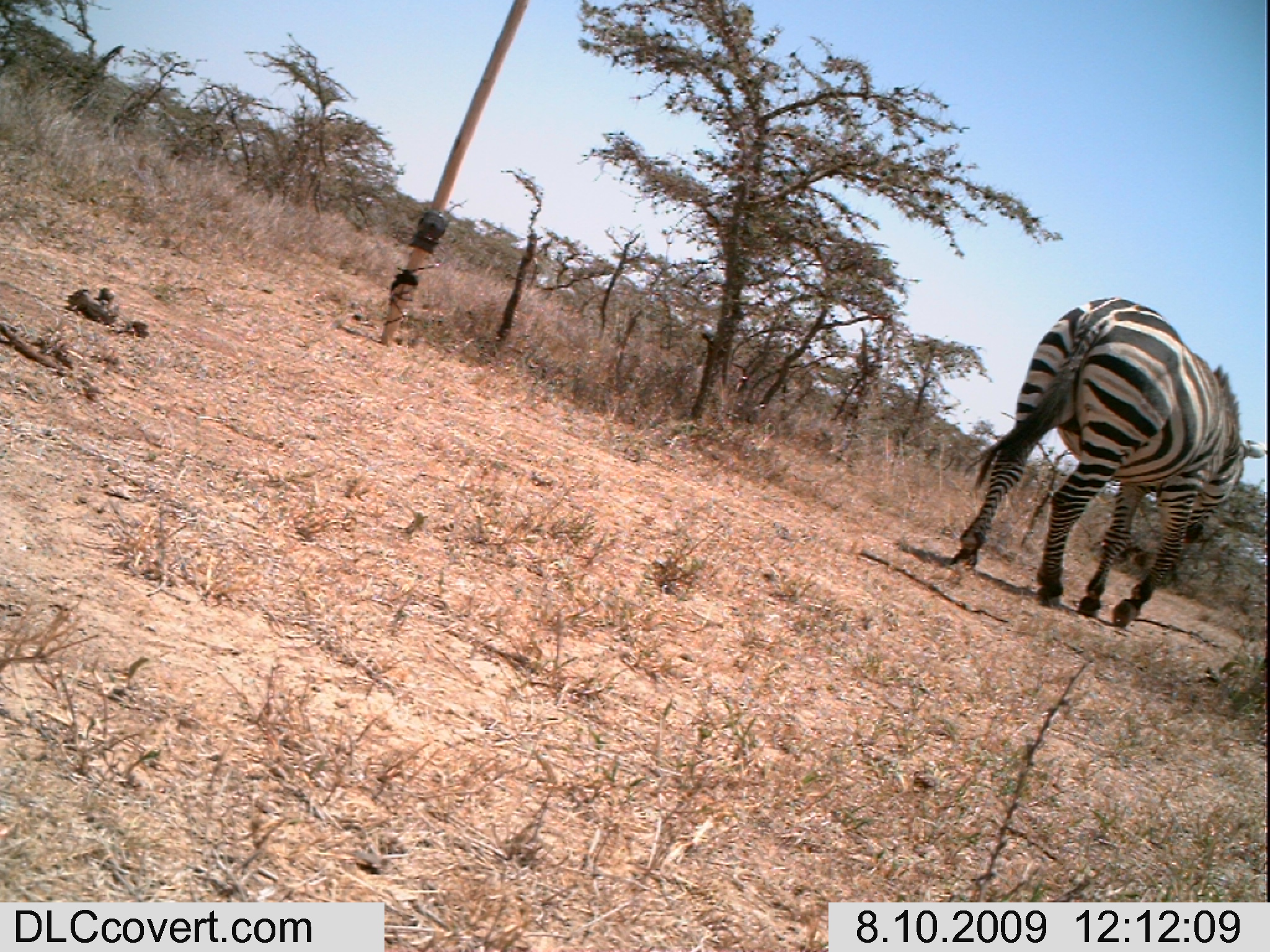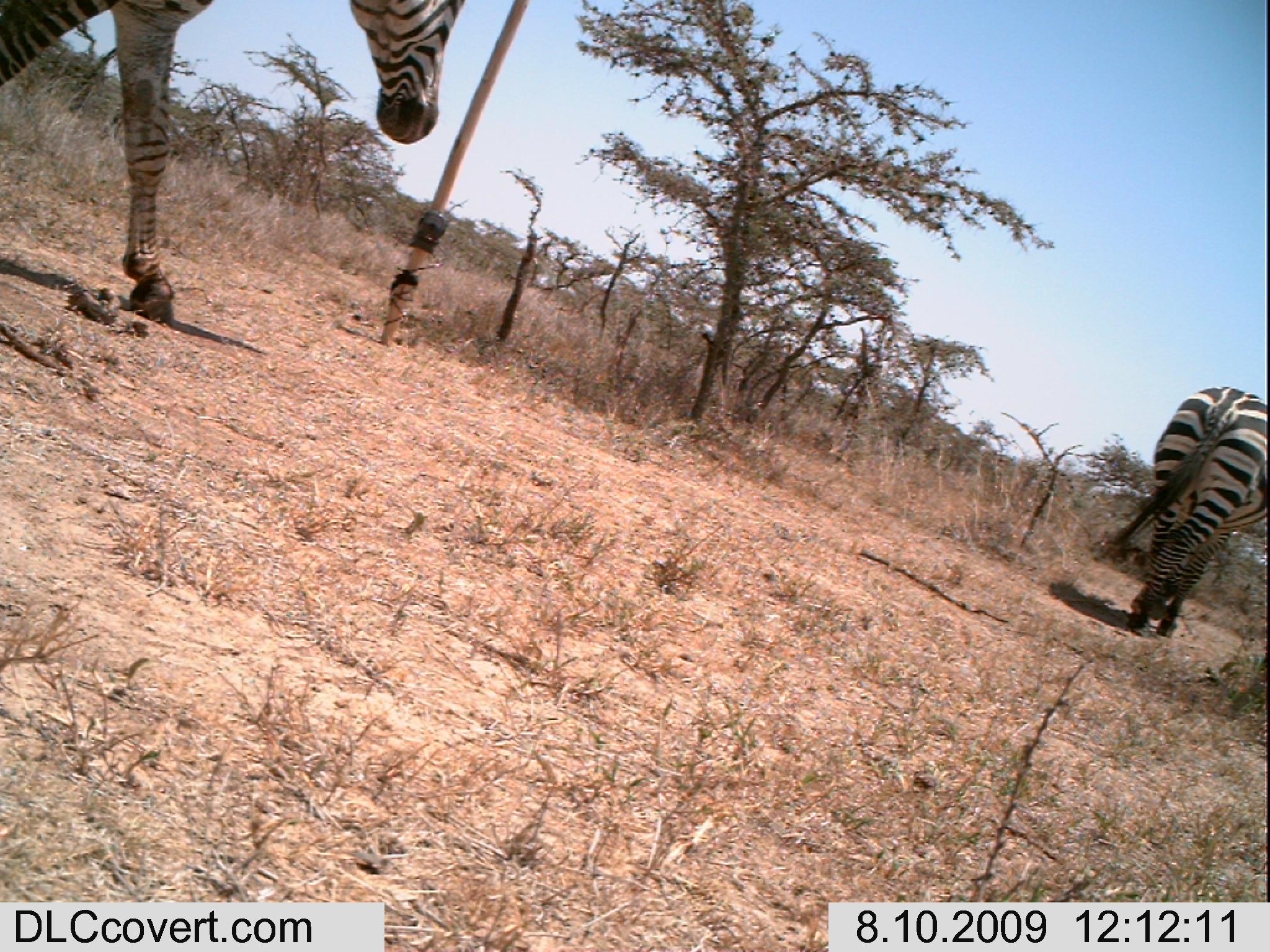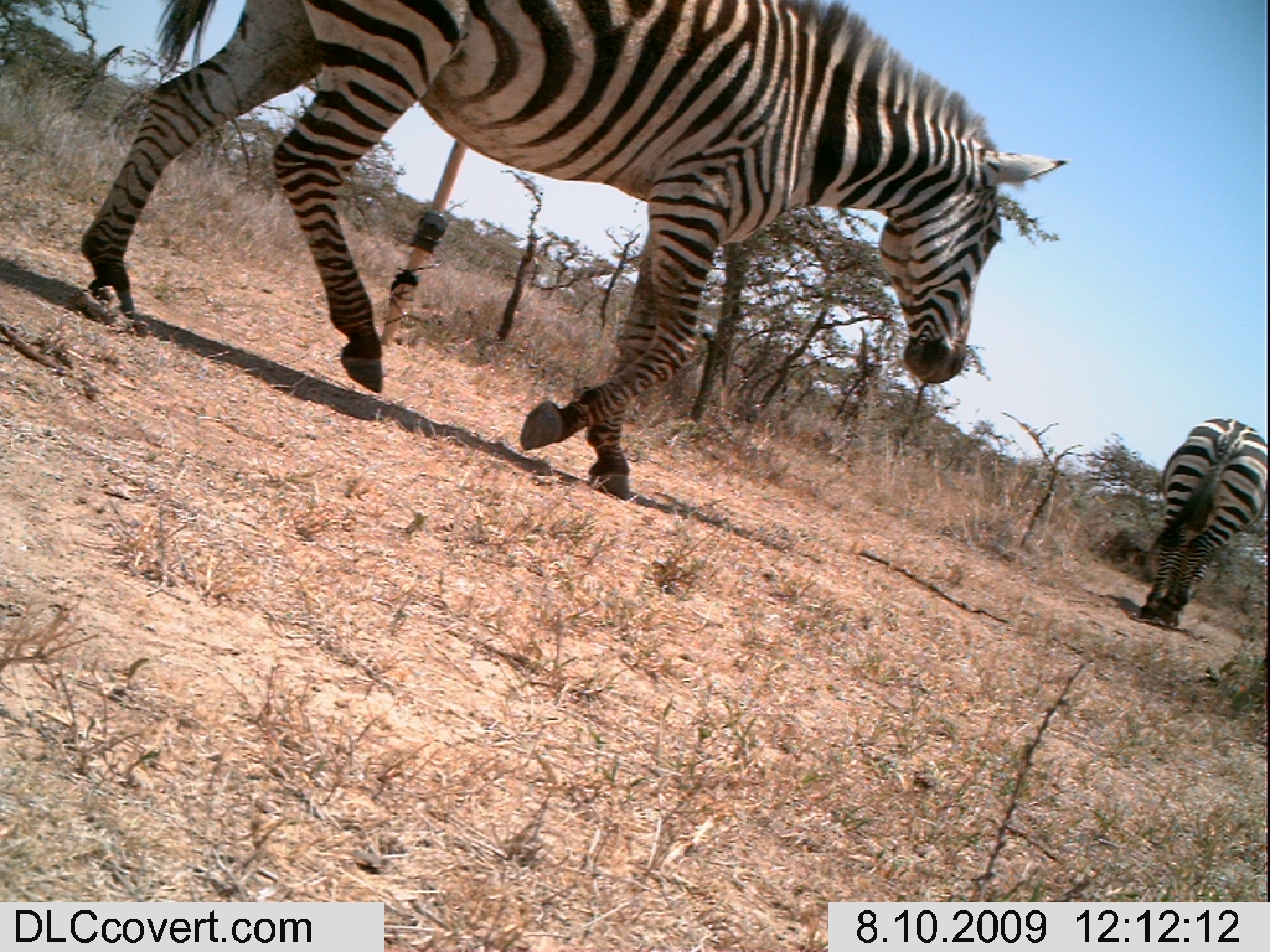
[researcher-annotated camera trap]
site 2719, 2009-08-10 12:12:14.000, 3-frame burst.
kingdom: Animalia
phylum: Chordata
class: Mammalia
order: Perissodactyla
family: Equidae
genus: Equus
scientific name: Equus quagga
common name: plains zebra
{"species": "Equus quagga (plains zebra)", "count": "1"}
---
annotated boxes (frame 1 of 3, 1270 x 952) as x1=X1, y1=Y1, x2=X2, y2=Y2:
equus quagga: x1=947, y1=294, x2=1264, y2=627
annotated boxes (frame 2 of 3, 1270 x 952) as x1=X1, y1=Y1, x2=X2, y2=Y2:
equus quagga: x1=0, y1=0, x2=467, y2=329; x1=1097, y1=386, x2=1270, y2=638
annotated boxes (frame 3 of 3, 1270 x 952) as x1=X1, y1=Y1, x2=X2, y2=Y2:
equus quagga: x1=79, y1=0, x2=1072, y2=500; x1=1134, y1=415, x2=1270, y2=625